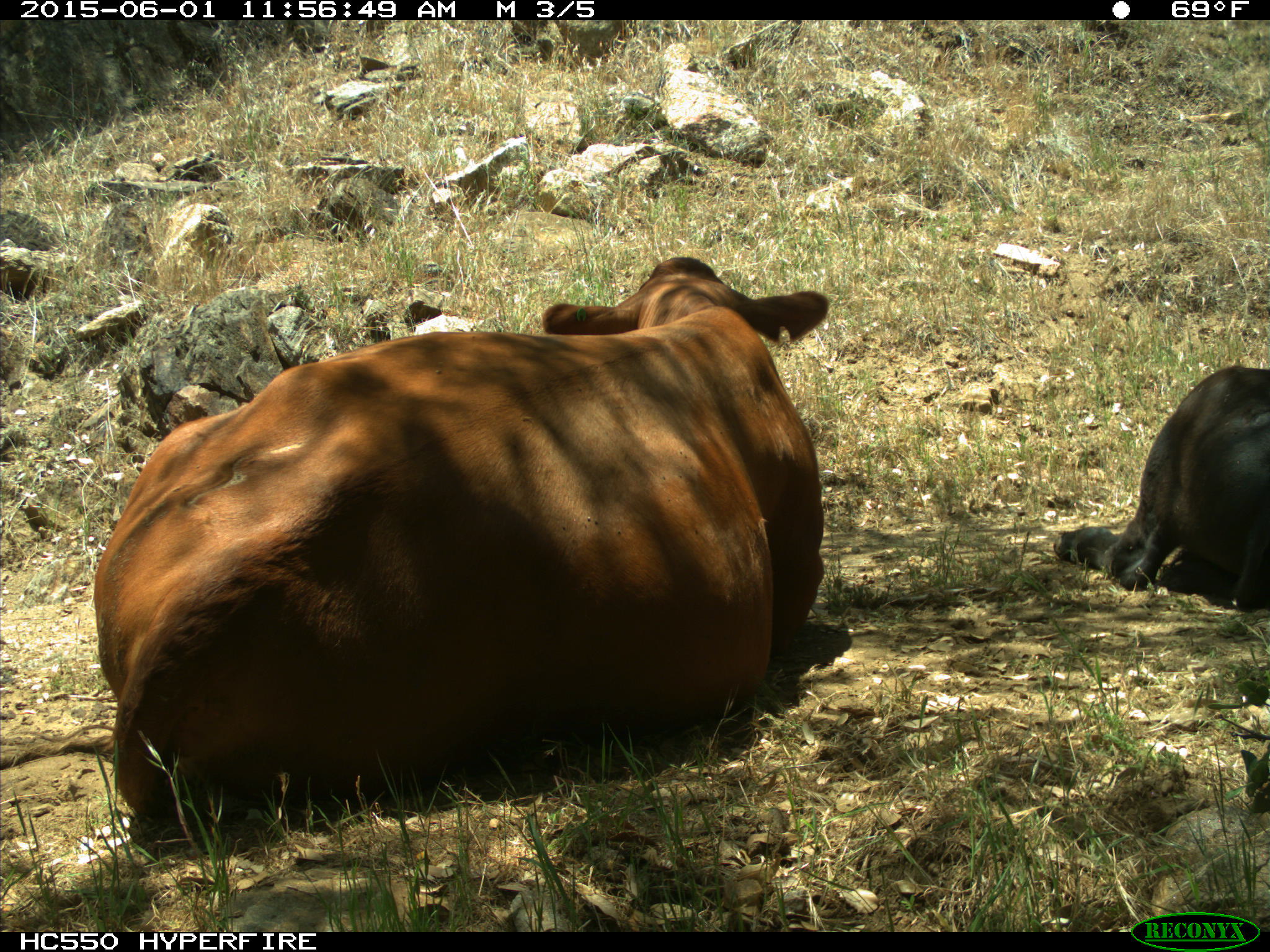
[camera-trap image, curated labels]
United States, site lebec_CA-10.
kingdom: Animalia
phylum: Chordata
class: Mammalia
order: Artiodactyla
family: Bovidae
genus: Bos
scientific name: Bos taurus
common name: domestic cow